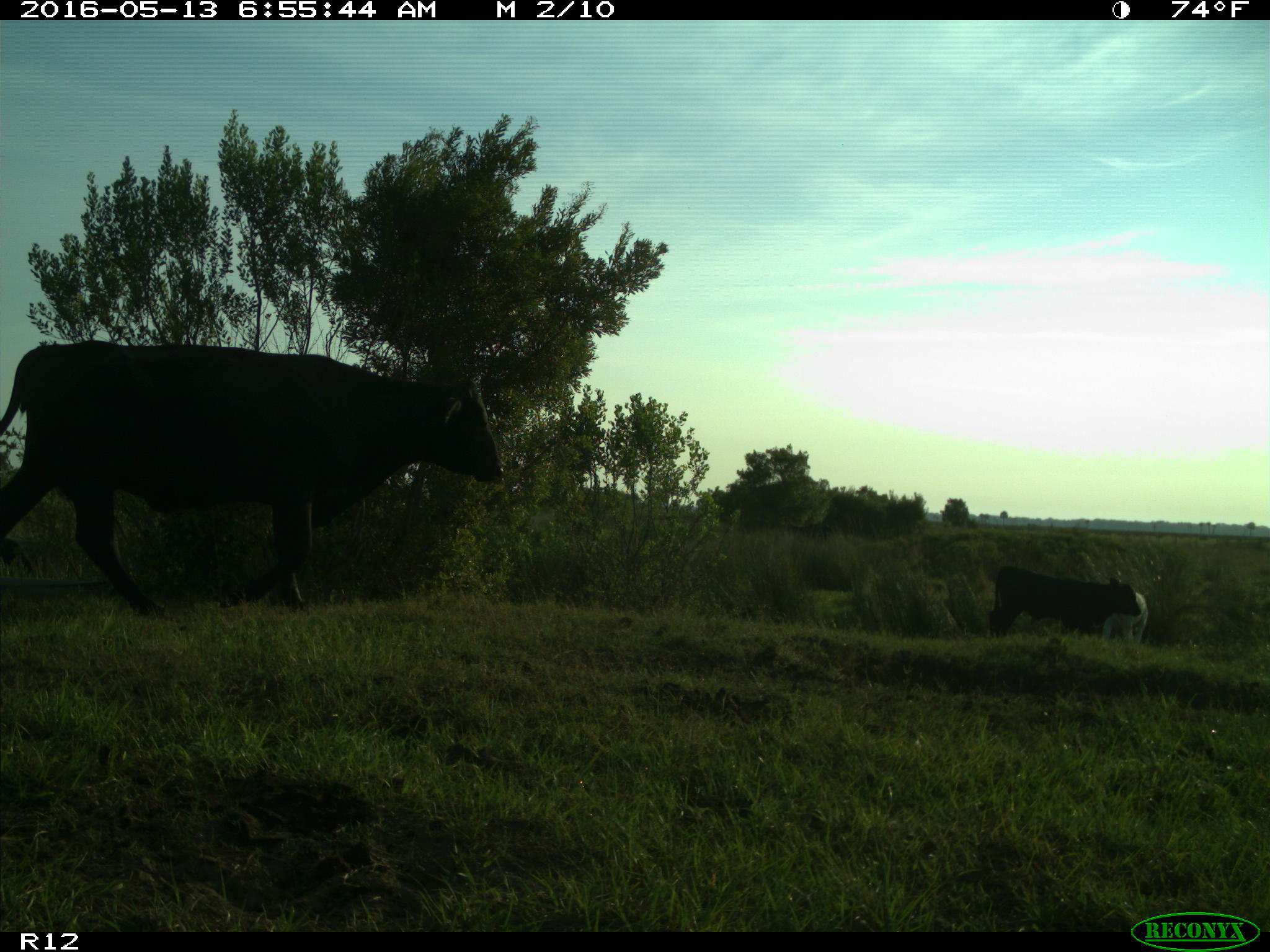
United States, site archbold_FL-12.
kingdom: Animalia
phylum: Chordata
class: Mammalia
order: Artiodactyla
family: Bovidae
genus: Bos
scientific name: Bos taurus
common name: domestic cow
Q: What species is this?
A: Bos taurus (domestic cow).